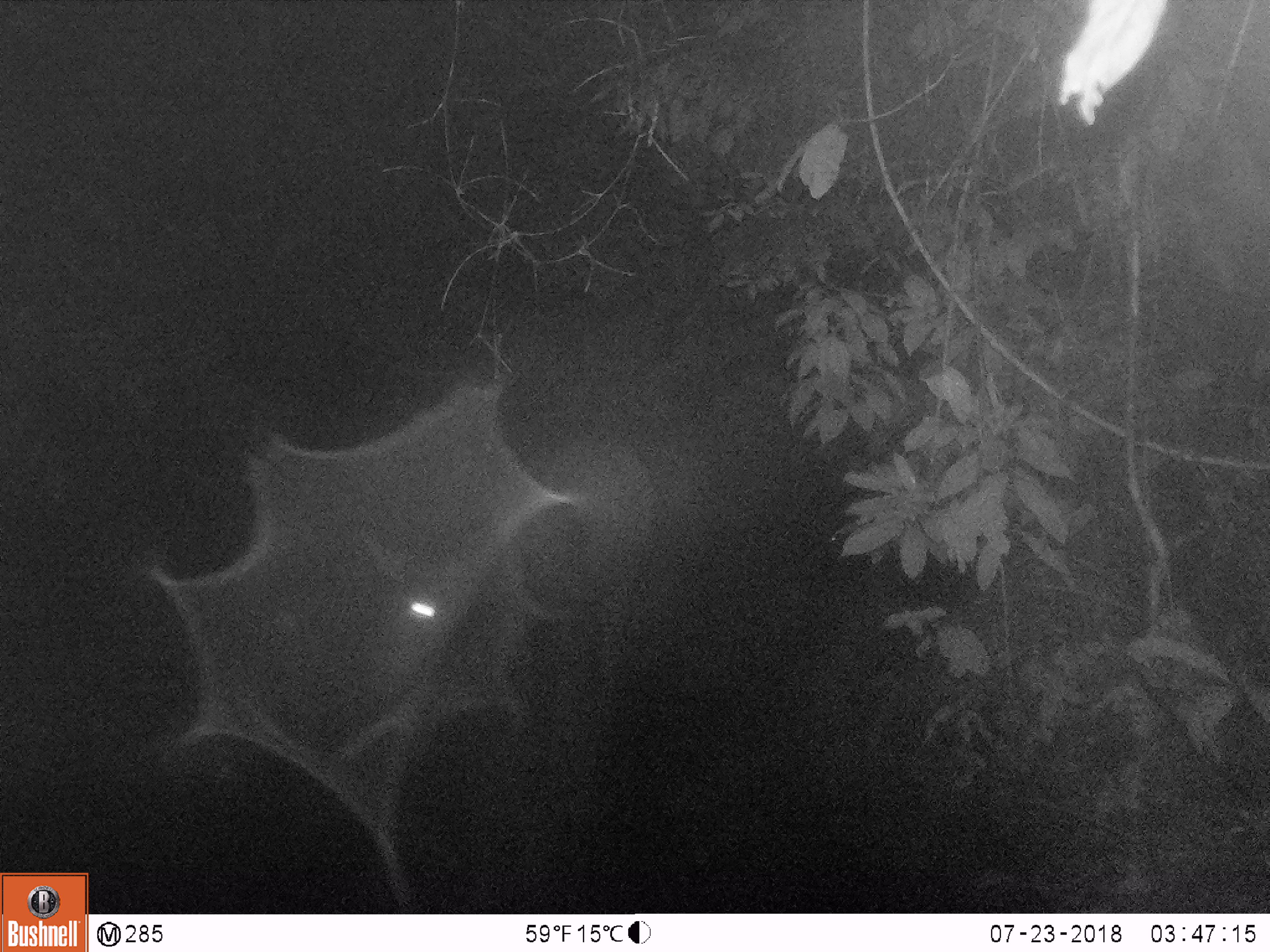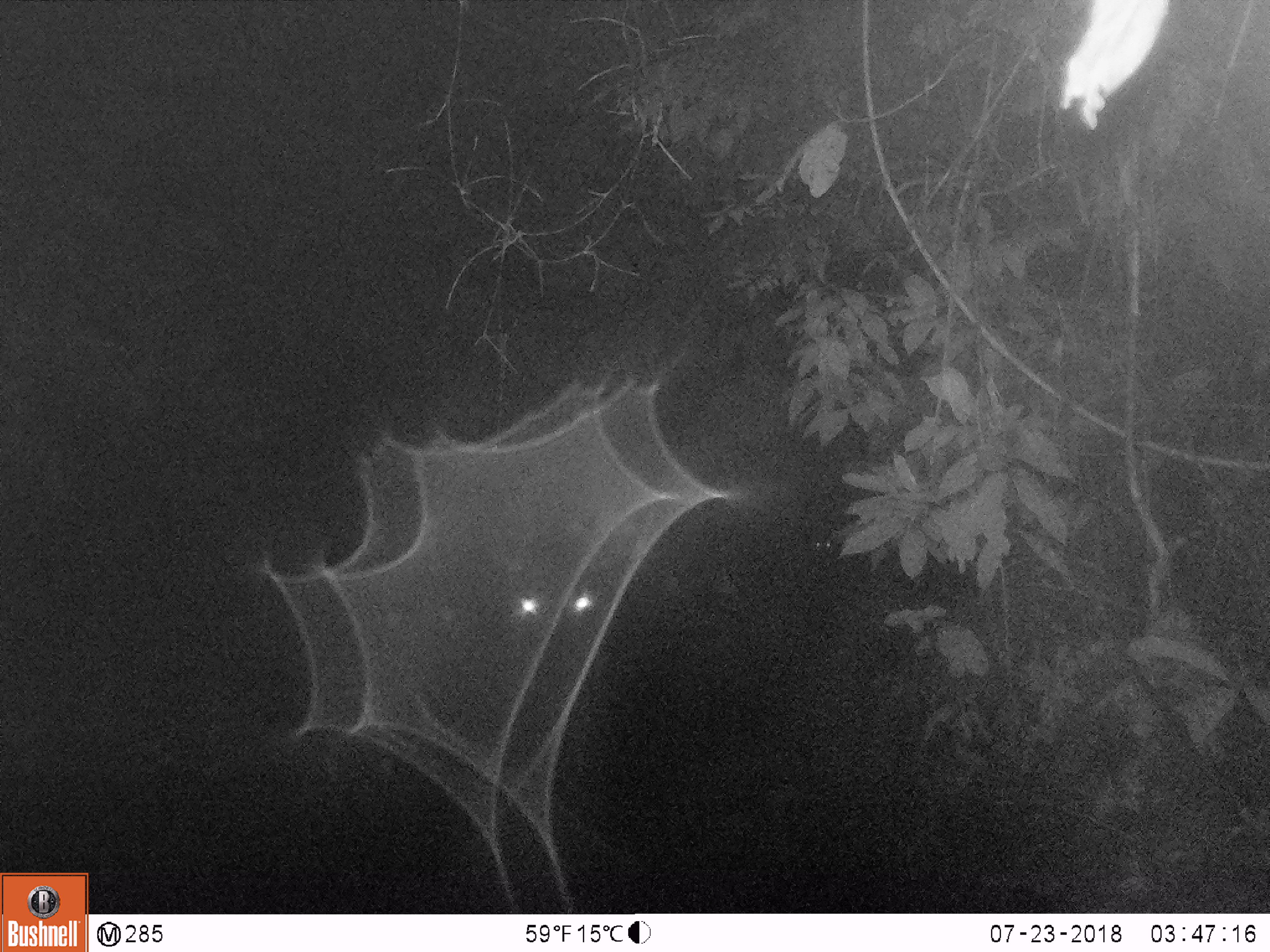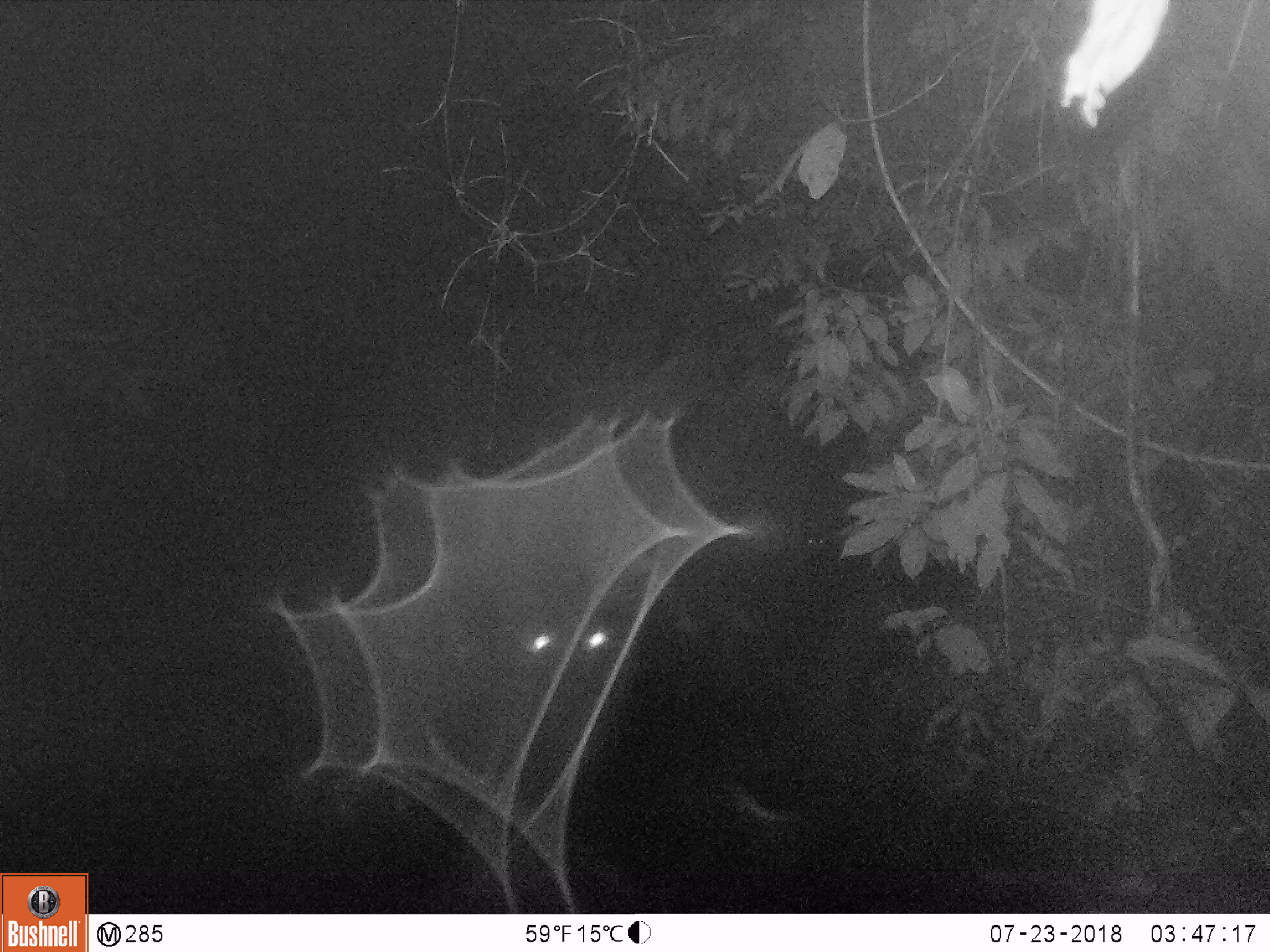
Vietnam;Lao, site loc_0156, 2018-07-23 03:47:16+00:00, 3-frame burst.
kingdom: Animalia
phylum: Chordata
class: Mammalia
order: Artiodactyla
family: Cervidae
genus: Rusa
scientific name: Rusa unicolor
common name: sambar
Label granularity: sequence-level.